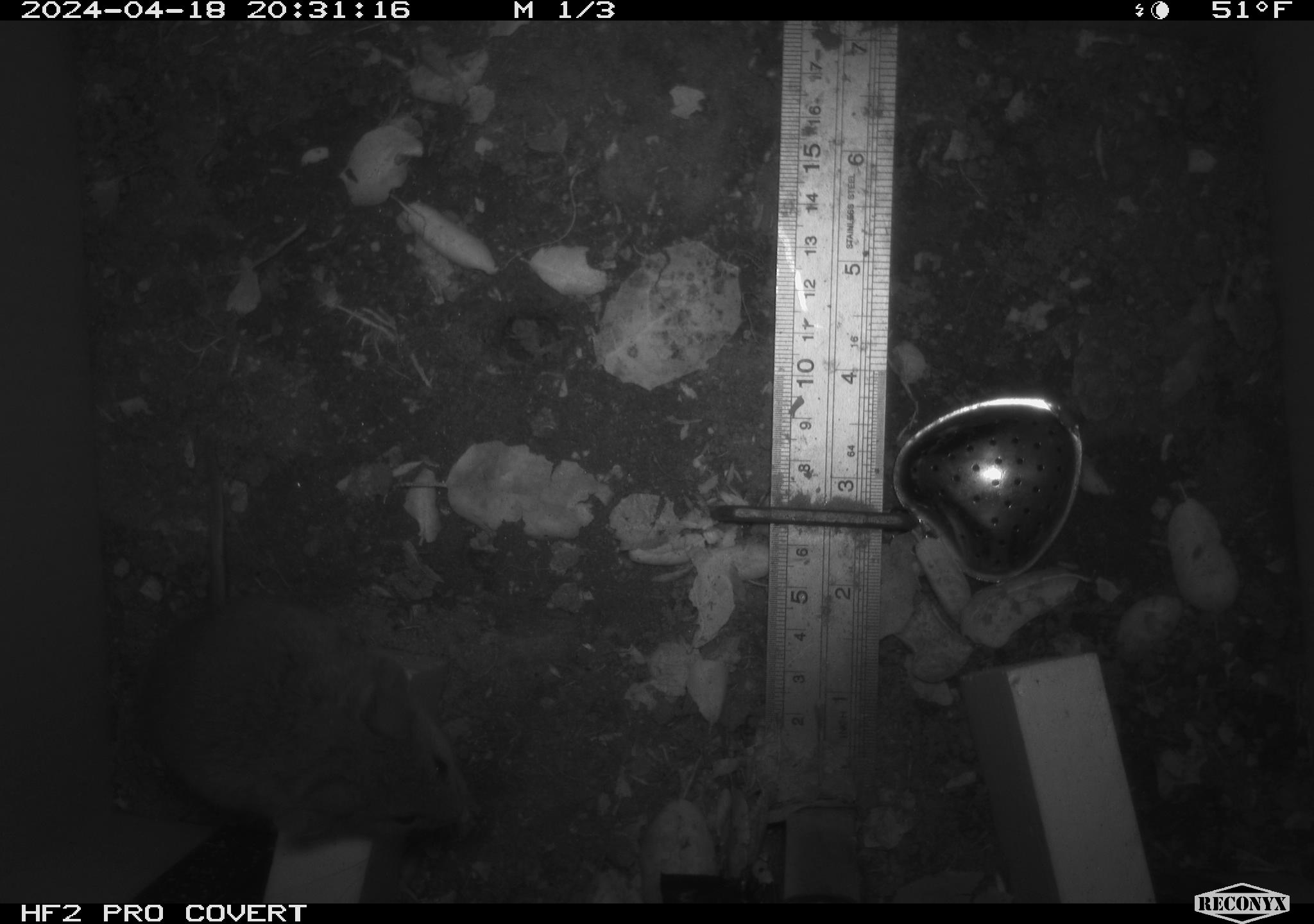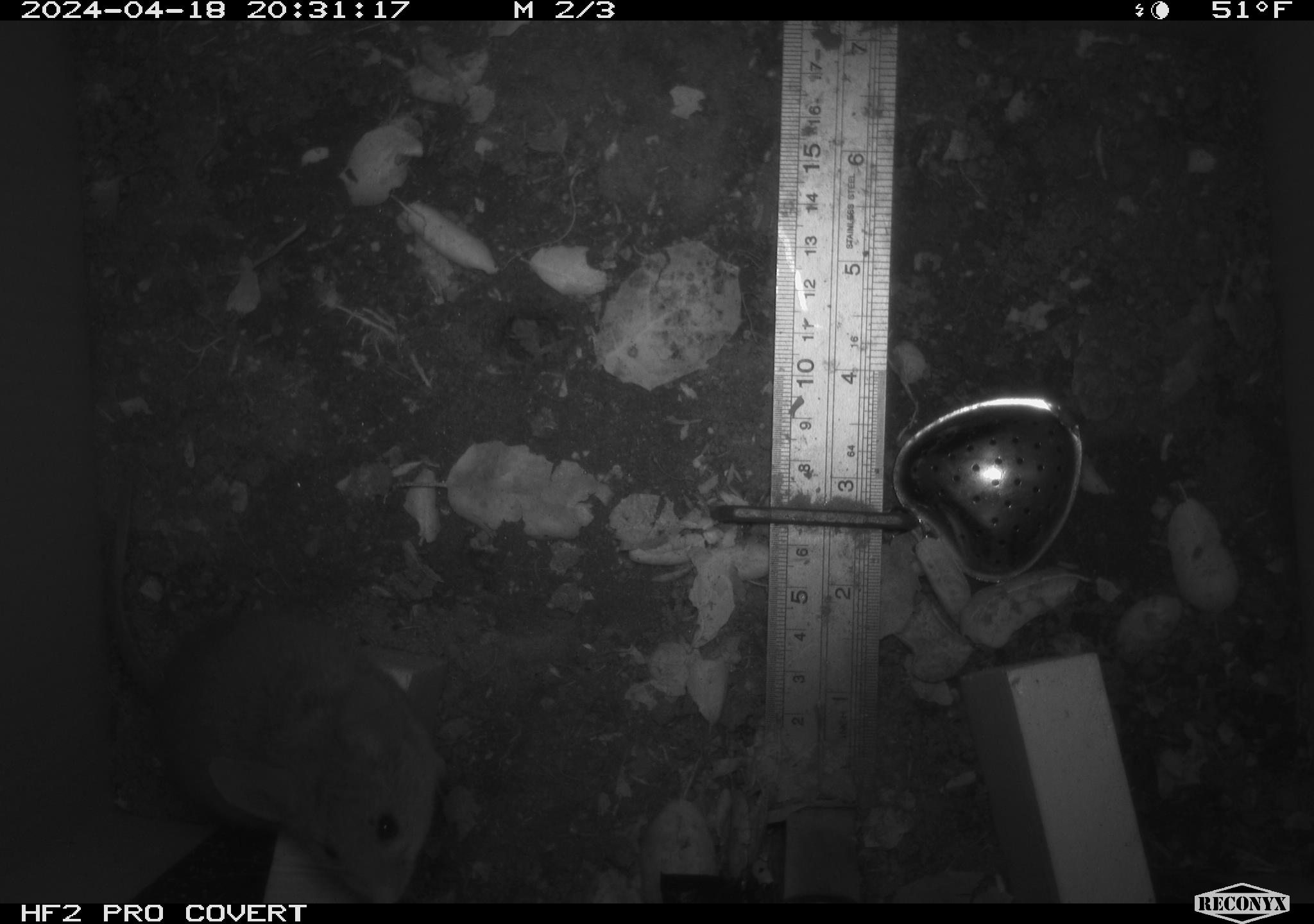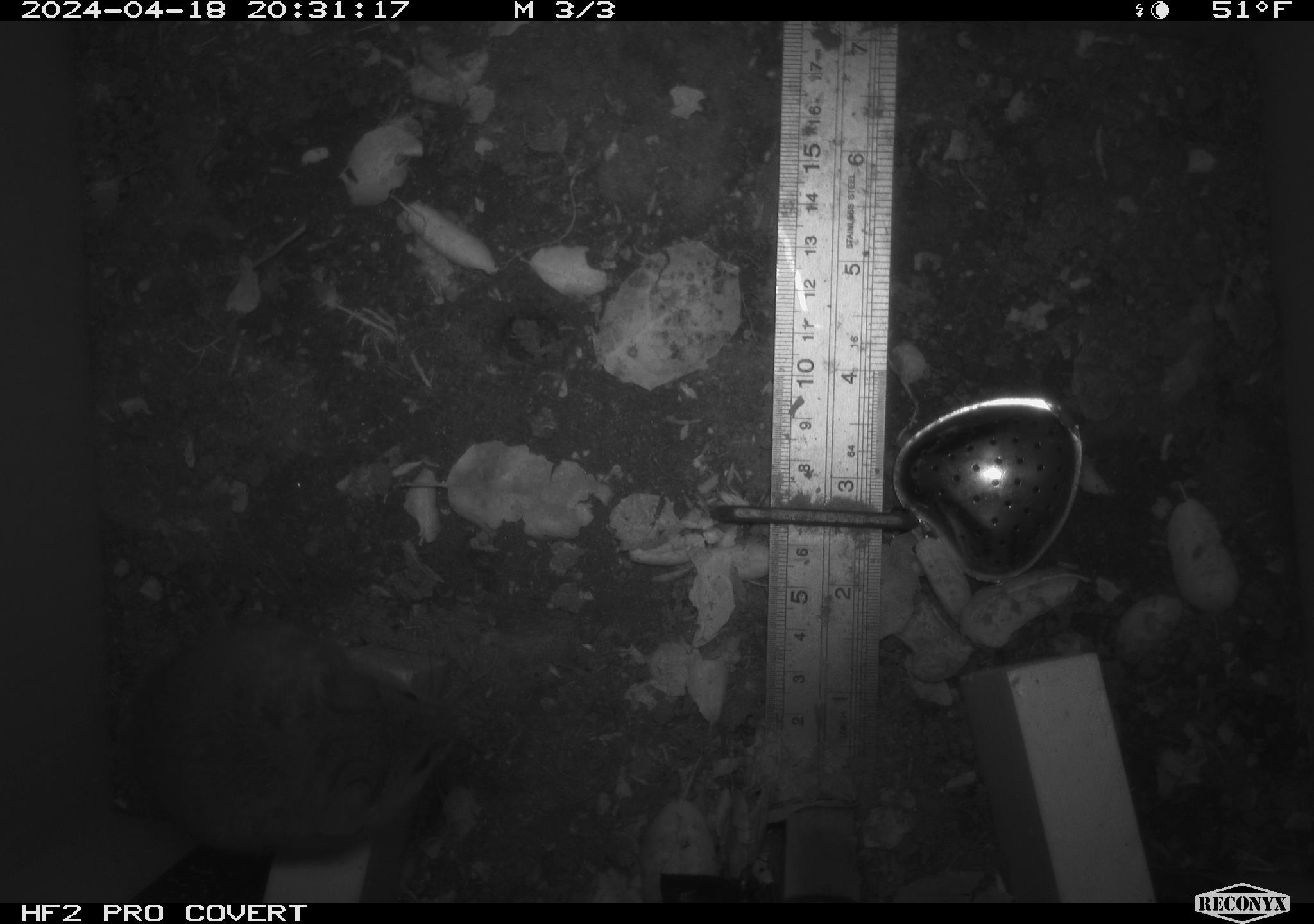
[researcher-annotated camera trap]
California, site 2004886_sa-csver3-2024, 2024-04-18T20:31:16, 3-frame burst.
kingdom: Animalia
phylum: Chordata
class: Mammalia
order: Rodentia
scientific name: Rodentia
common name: rodent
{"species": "rodent (Rodentia)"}